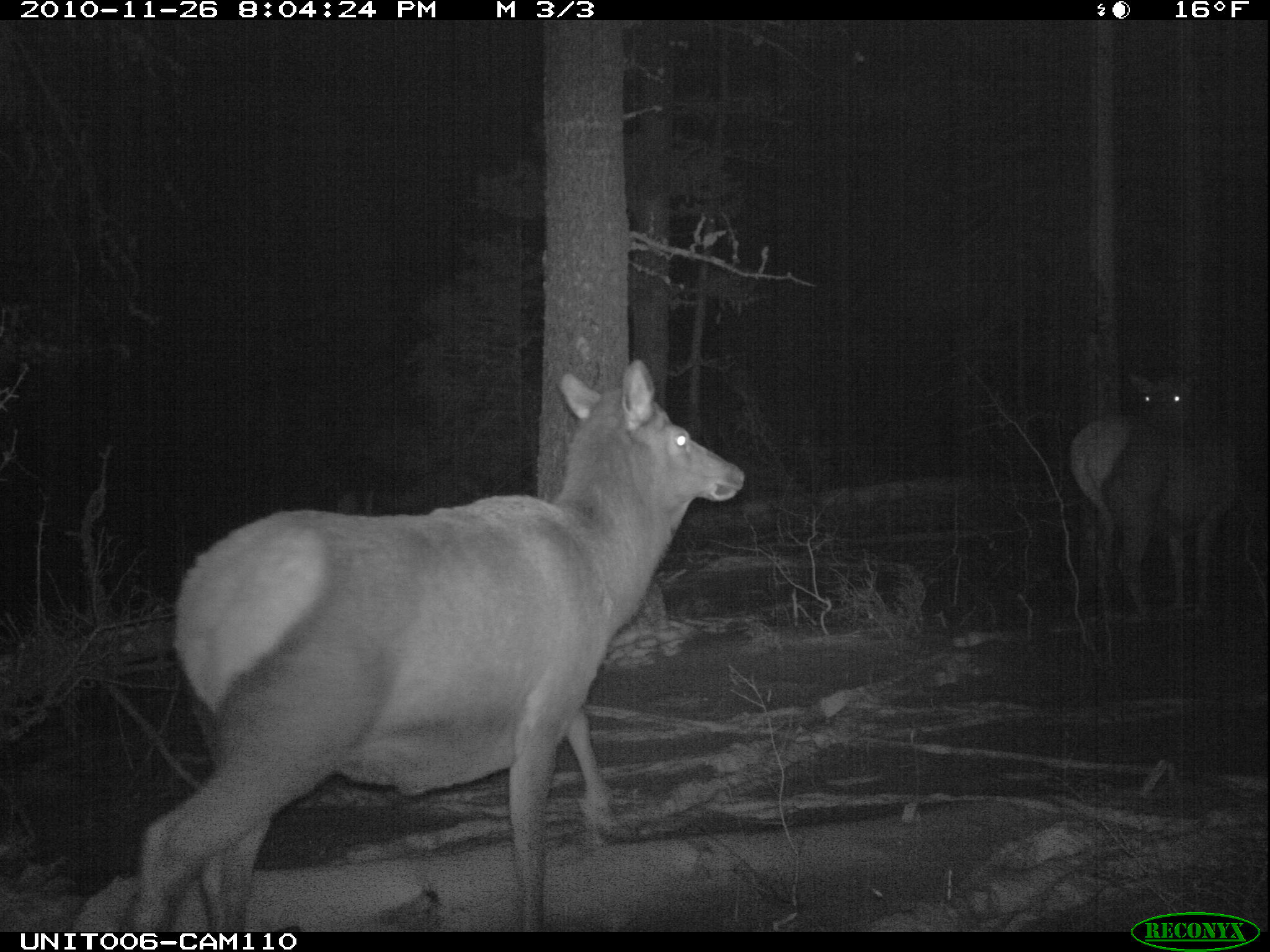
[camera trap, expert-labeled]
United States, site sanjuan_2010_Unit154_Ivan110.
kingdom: Animalia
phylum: Chordata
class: Mammalia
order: Artiodactyla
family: Cervidae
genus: Cervus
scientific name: Cervus elaphus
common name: red deer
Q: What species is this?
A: Cervus elaphus (red deer).